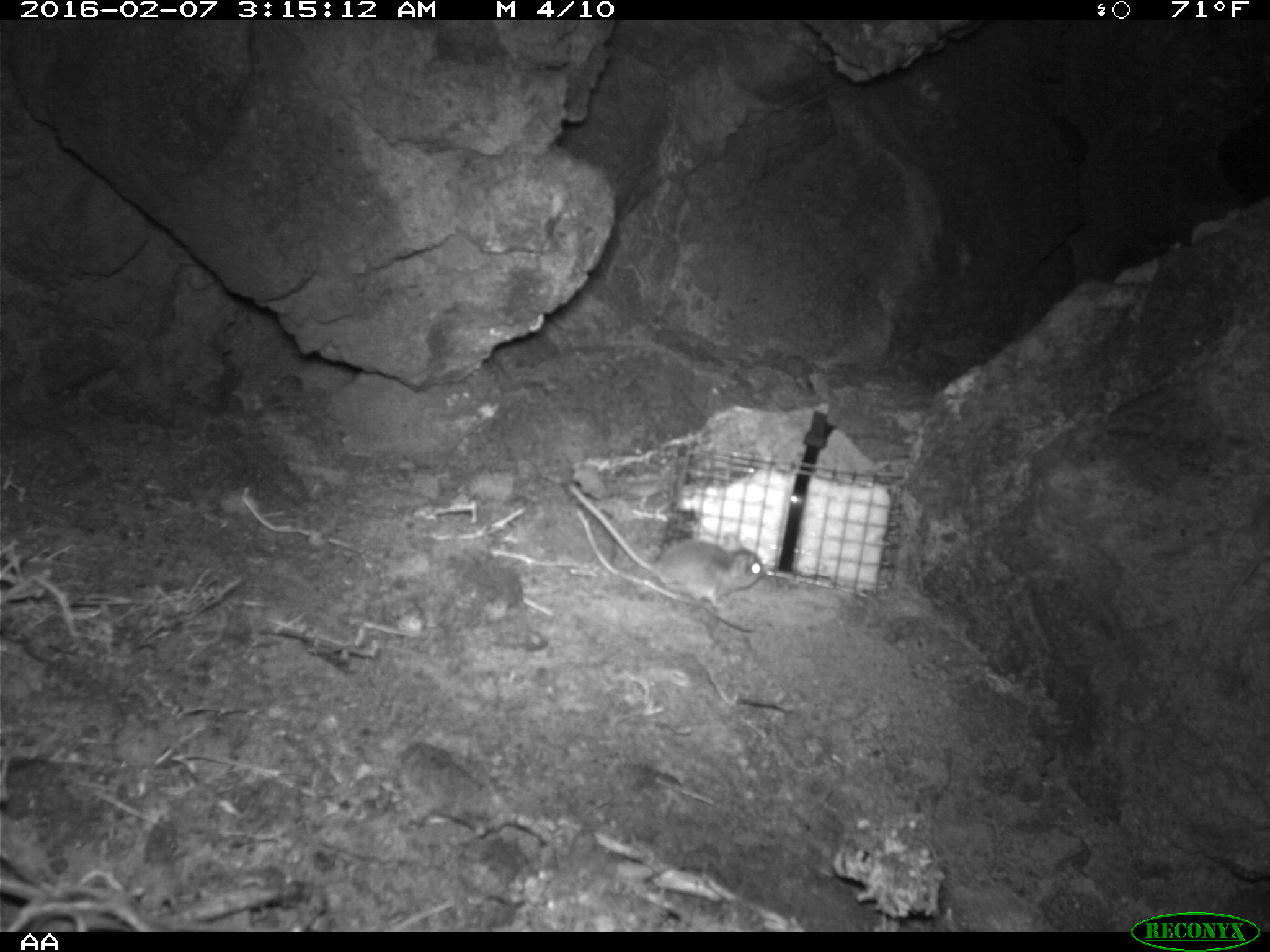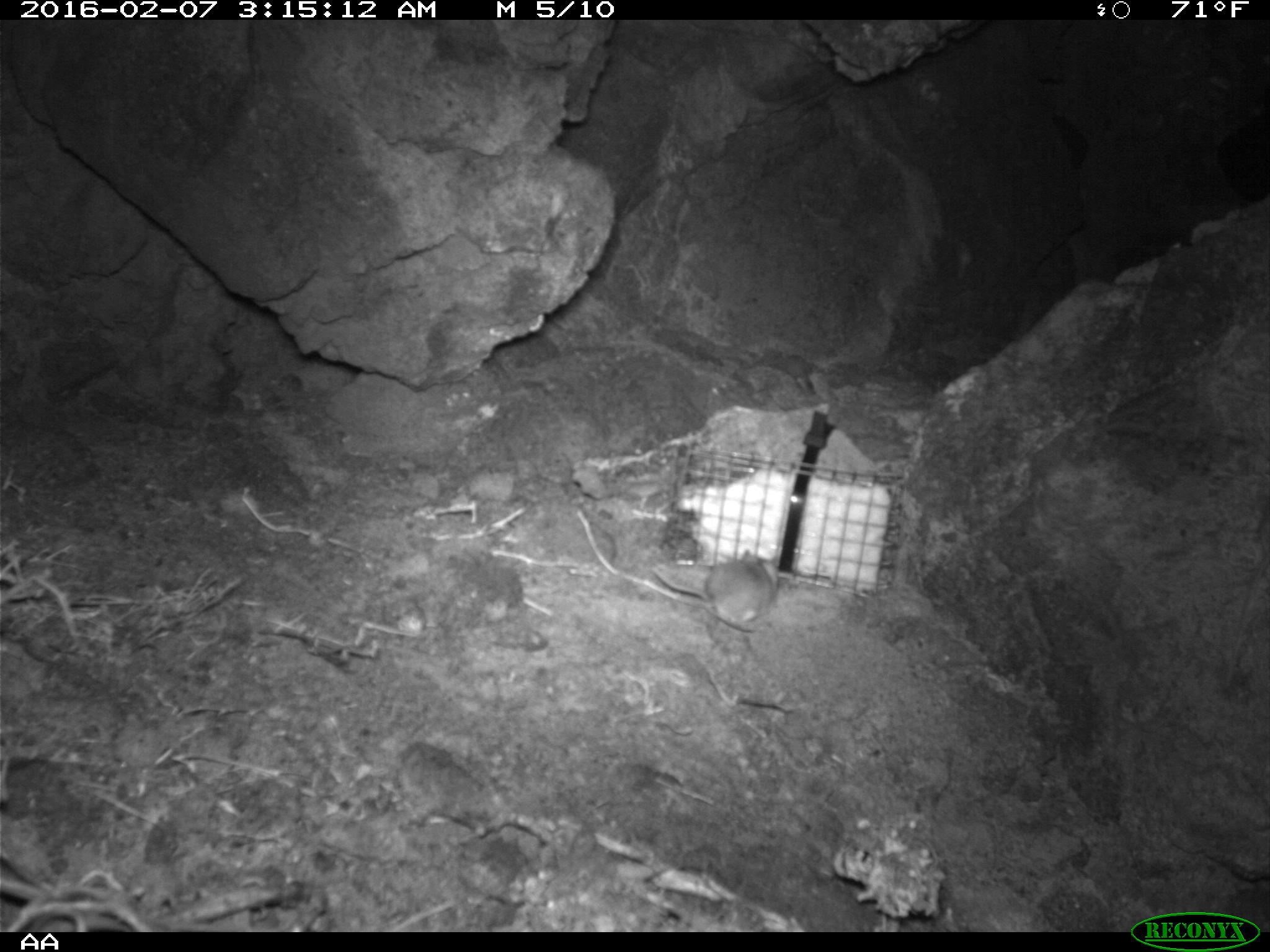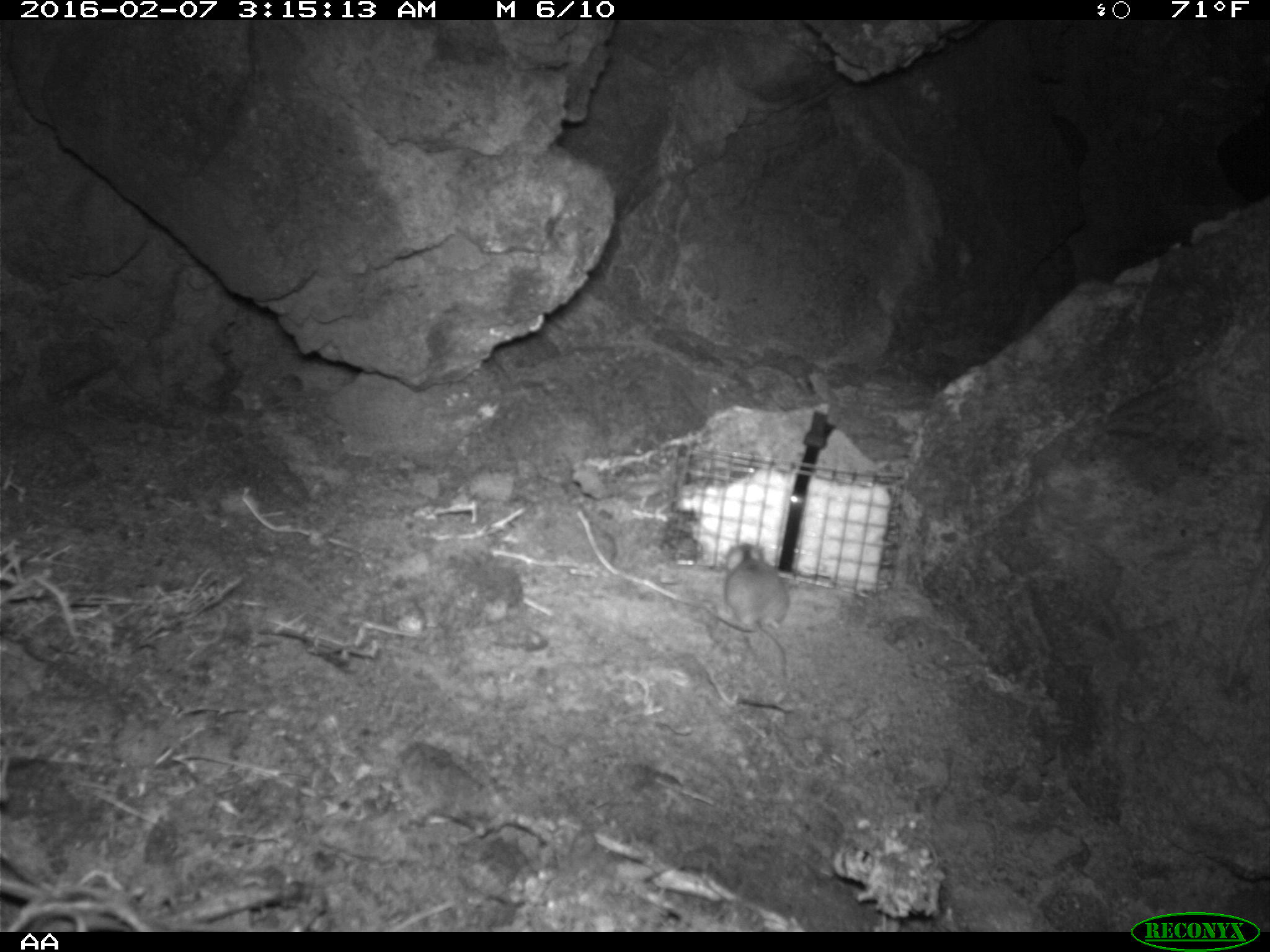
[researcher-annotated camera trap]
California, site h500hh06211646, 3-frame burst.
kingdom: Animalia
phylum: Chordata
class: Mammalia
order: Rodentia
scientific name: Rodentia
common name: rodent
Rodent (Rodentia).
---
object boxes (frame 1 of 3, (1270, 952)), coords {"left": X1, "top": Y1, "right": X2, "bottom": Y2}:
rodent: {"left": 575, "top": 483, "right": 766, "bottom": 604}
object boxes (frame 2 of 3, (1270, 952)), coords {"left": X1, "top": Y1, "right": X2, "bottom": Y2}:
rodent: {"left": 652, "top": 551, "right": 779, "bottom": 626}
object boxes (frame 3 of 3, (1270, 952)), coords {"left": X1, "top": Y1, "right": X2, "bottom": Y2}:
rodent: {"left": 724, "top": 542, "right": 788, "bottom": 676}